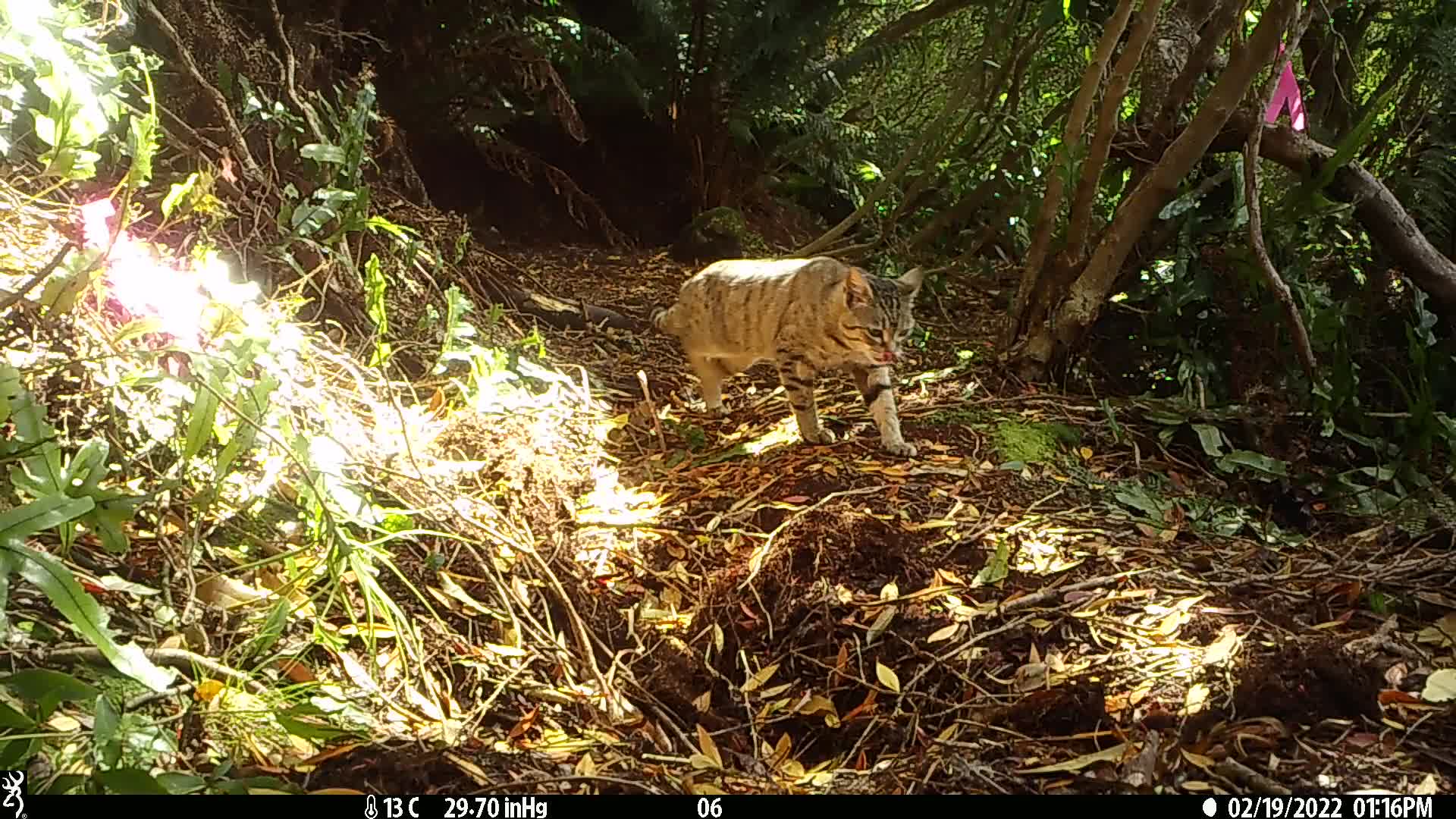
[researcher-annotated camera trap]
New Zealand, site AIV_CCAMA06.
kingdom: Animalia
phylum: Chordata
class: Mammalia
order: Carnivora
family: Felidae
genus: Felis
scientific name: Felis catus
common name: domestic cat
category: cat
Cat (domestic cat) (Felis catus).